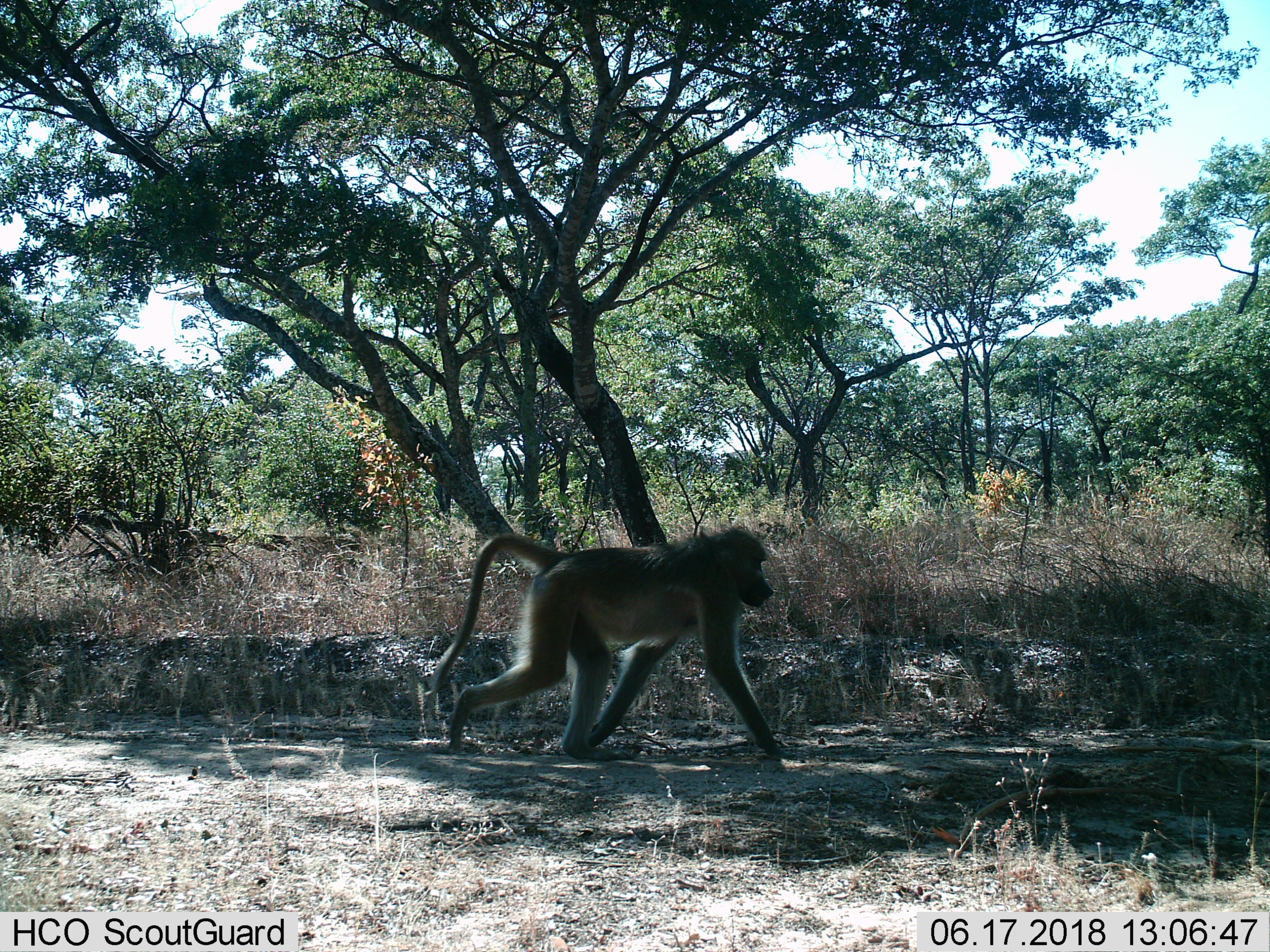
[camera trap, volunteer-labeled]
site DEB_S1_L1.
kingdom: Animalia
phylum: Chordata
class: Mammalia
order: Primates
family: Cercopithecidae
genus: Papio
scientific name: Papio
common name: baboon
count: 1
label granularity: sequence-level